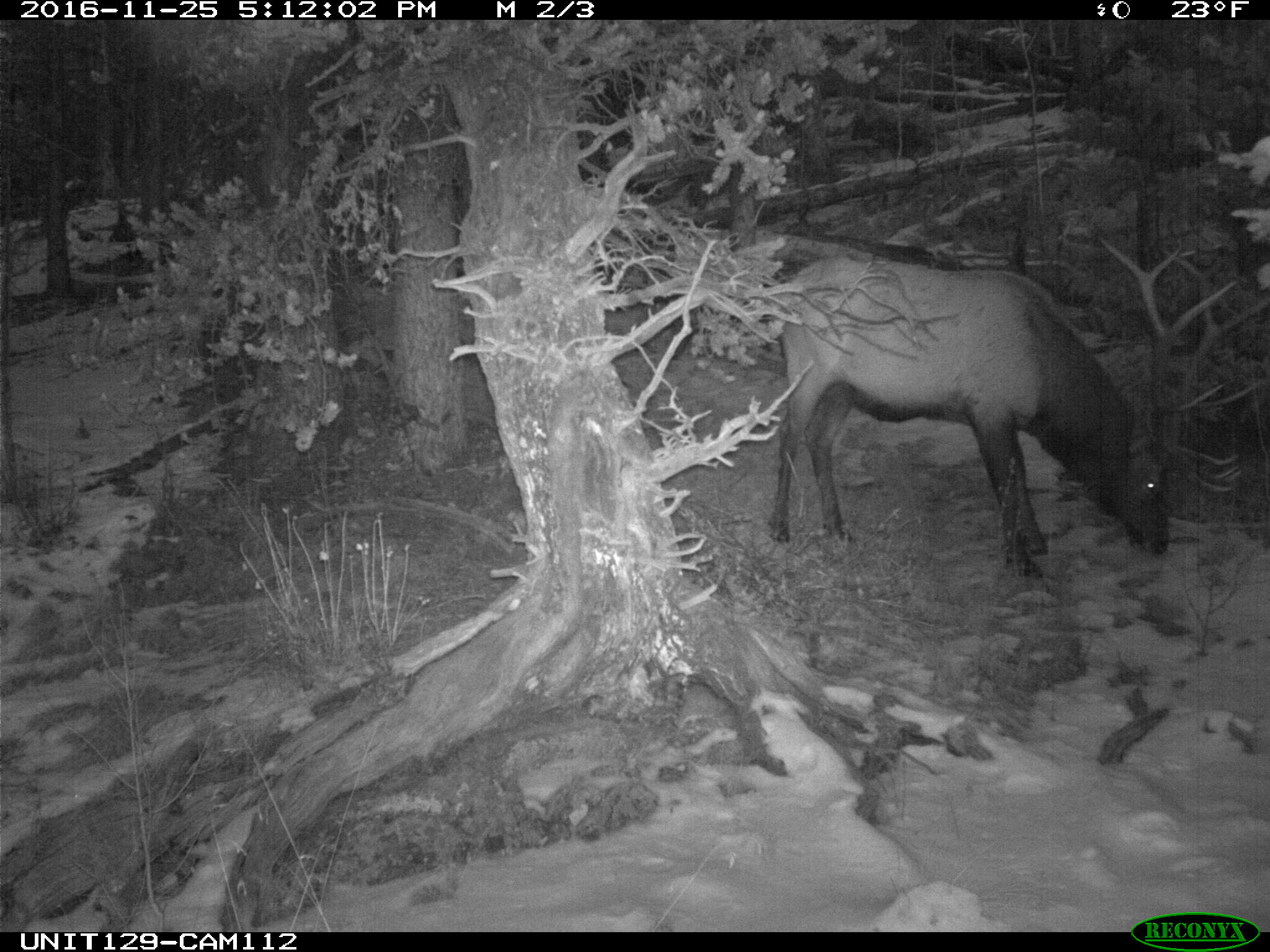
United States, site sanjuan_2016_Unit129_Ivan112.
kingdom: Animalia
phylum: Chordata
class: Mammalia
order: Artiodactyla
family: Cervidae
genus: Cervus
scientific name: Cervus elaphus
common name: red deer